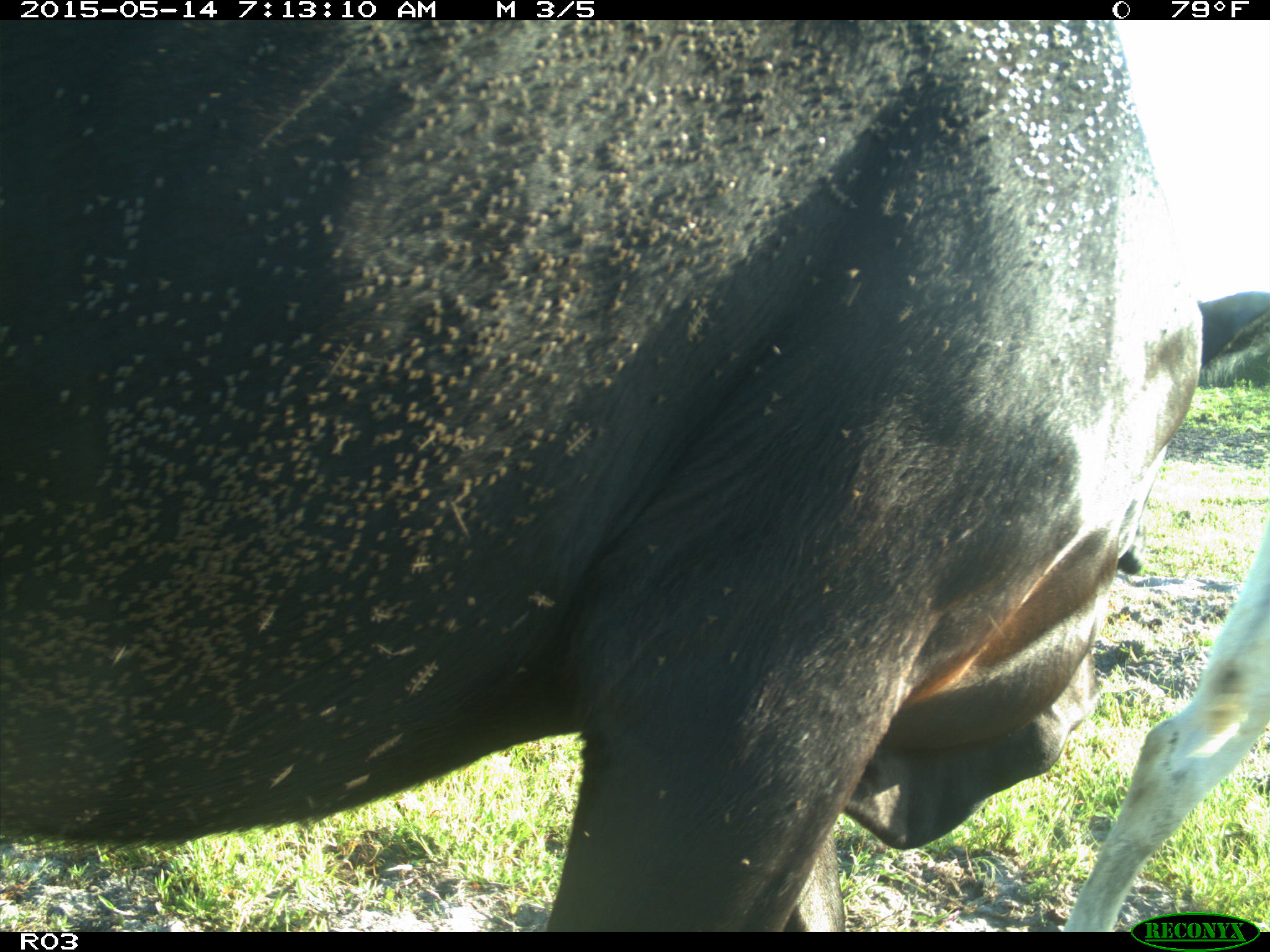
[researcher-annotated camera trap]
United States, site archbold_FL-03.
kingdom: Animalia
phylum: Chordata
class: Mammalia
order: Artiodactyla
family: Bovidae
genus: Bos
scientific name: Bos taurus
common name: domestic cow